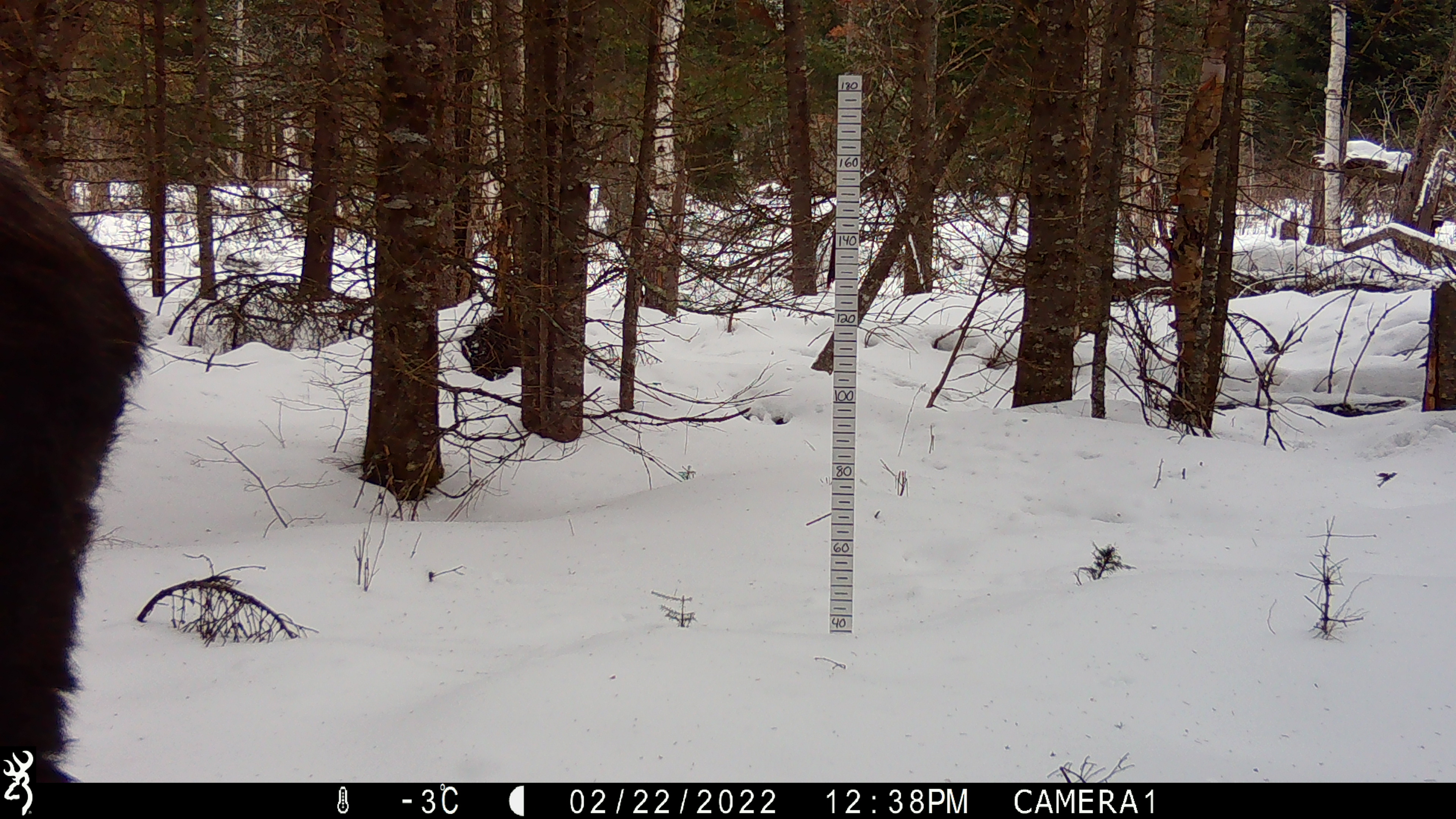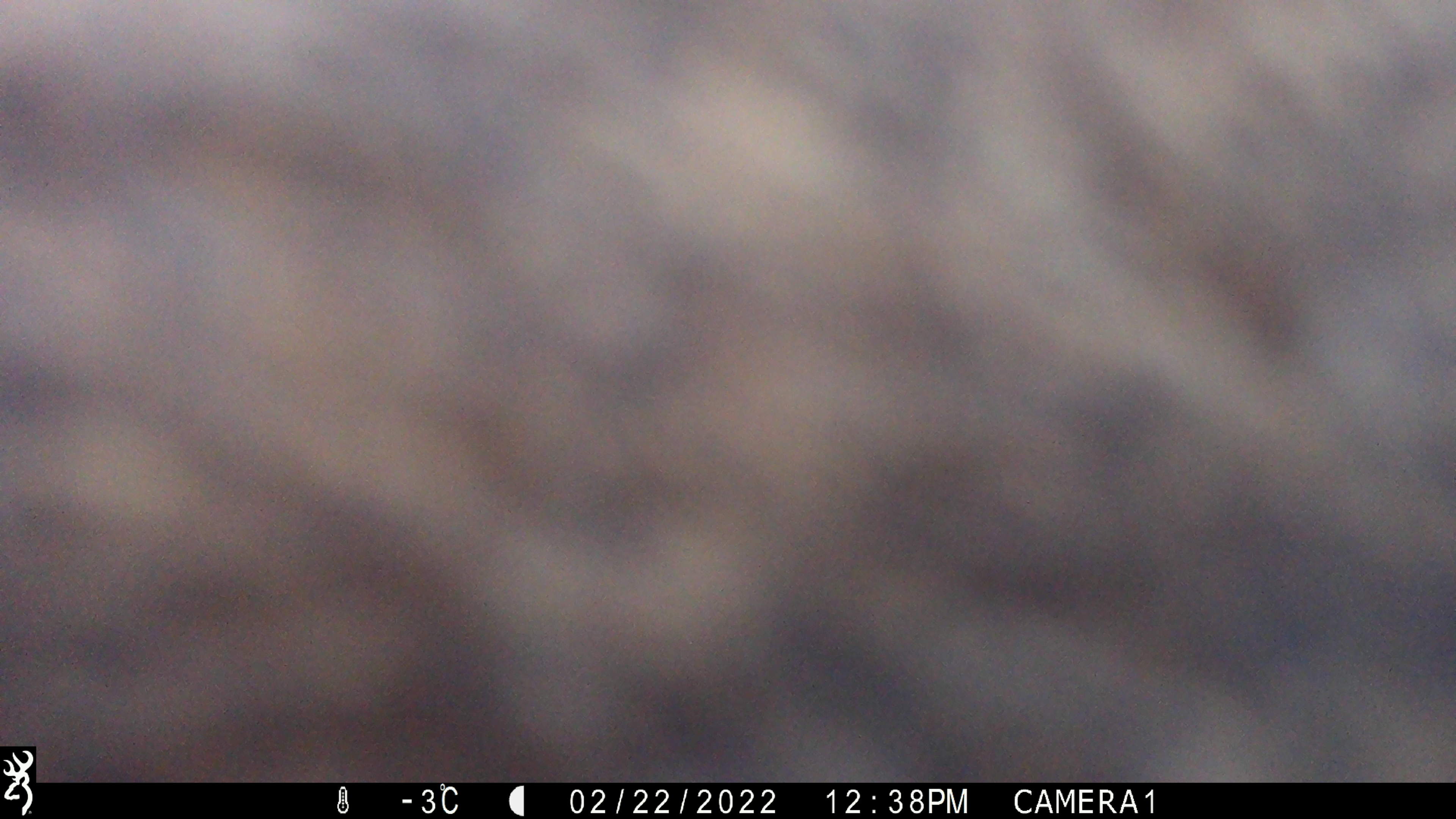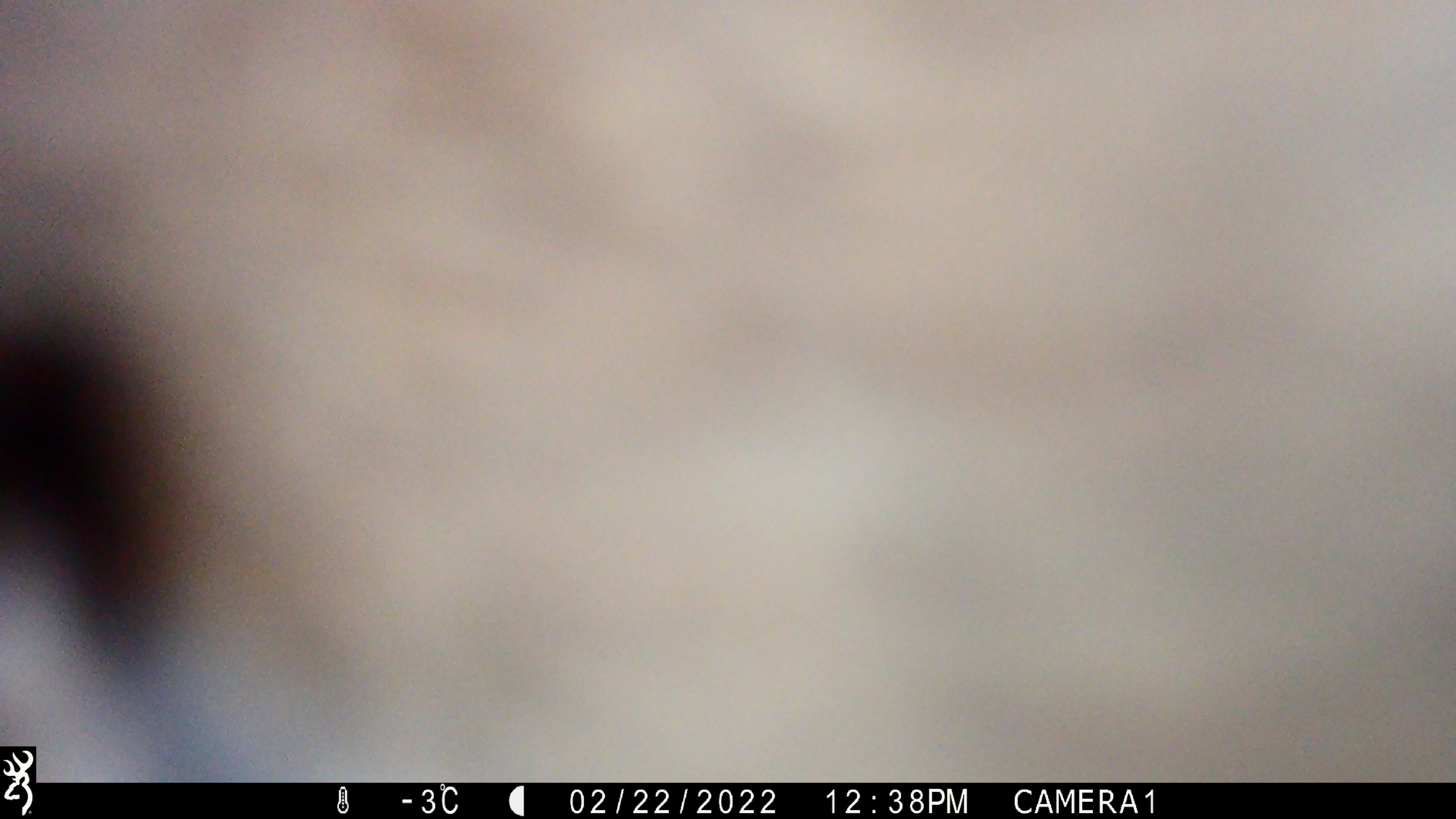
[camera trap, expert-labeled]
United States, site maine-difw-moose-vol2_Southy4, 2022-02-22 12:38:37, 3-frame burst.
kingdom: Animalia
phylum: Chordata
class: Mammalia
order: Artiodactyla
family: Cervidae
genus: Alces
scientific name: Alces alces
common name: moose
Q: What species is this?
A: Moose (Alces alces).